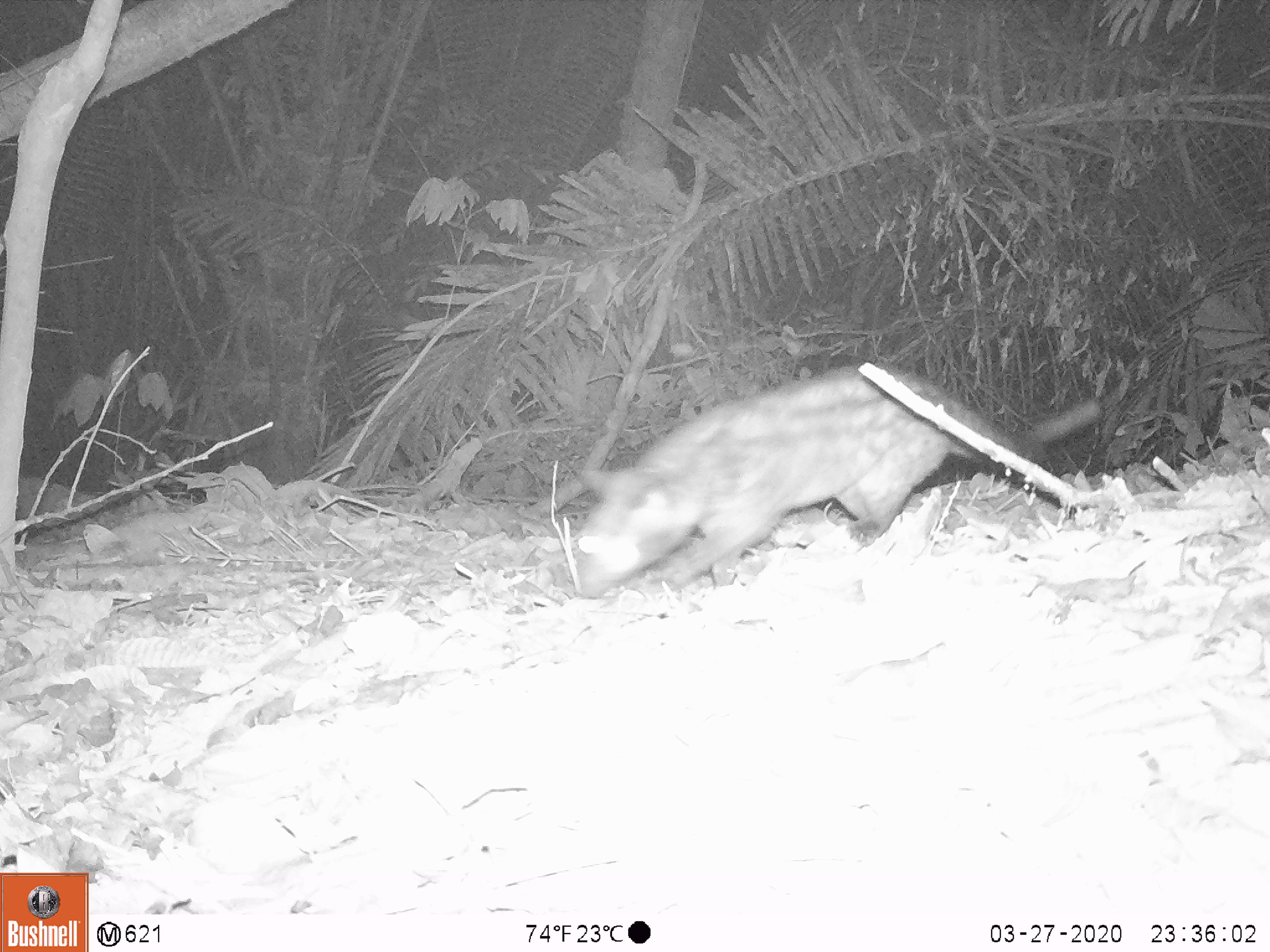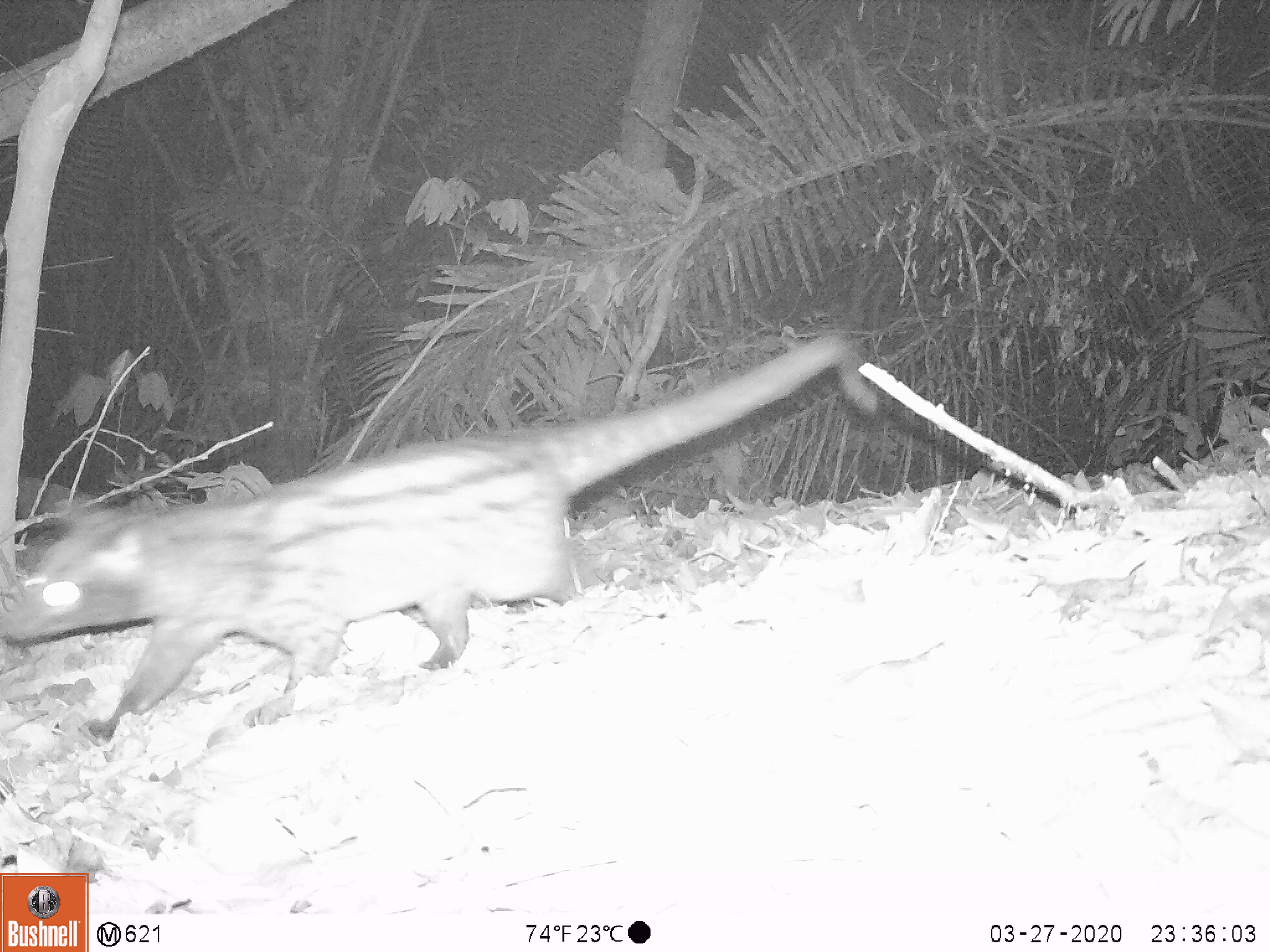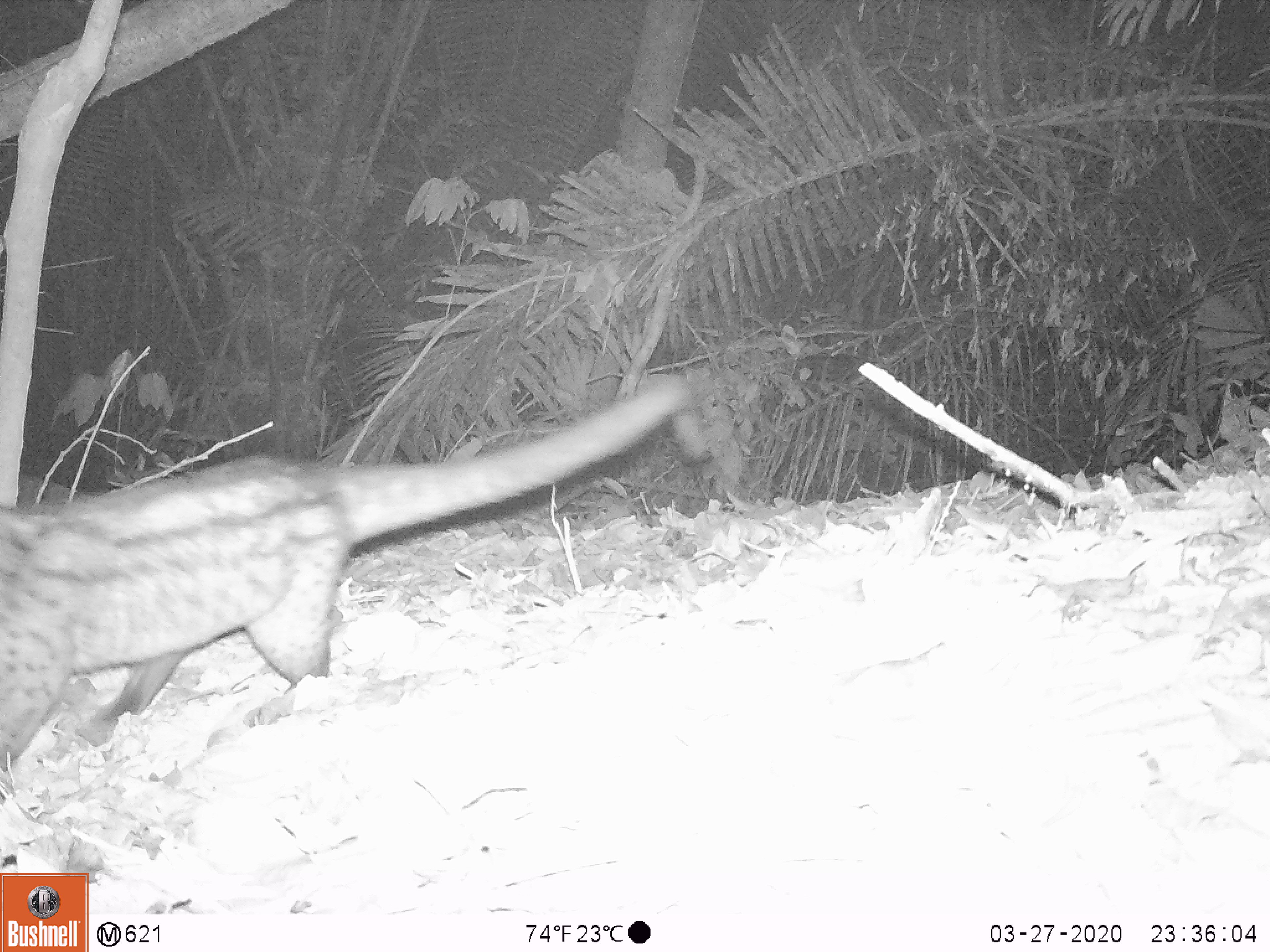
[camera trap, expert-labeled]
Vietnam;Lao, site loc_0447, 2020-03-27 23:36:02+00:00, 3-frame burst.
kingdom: Animalia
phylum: Chordata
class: Mammalia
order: Carnivora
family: Viverridae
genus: Paradoxurus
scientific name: Paradoxurus hermaphroditus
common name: common palm civet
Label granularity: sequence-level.